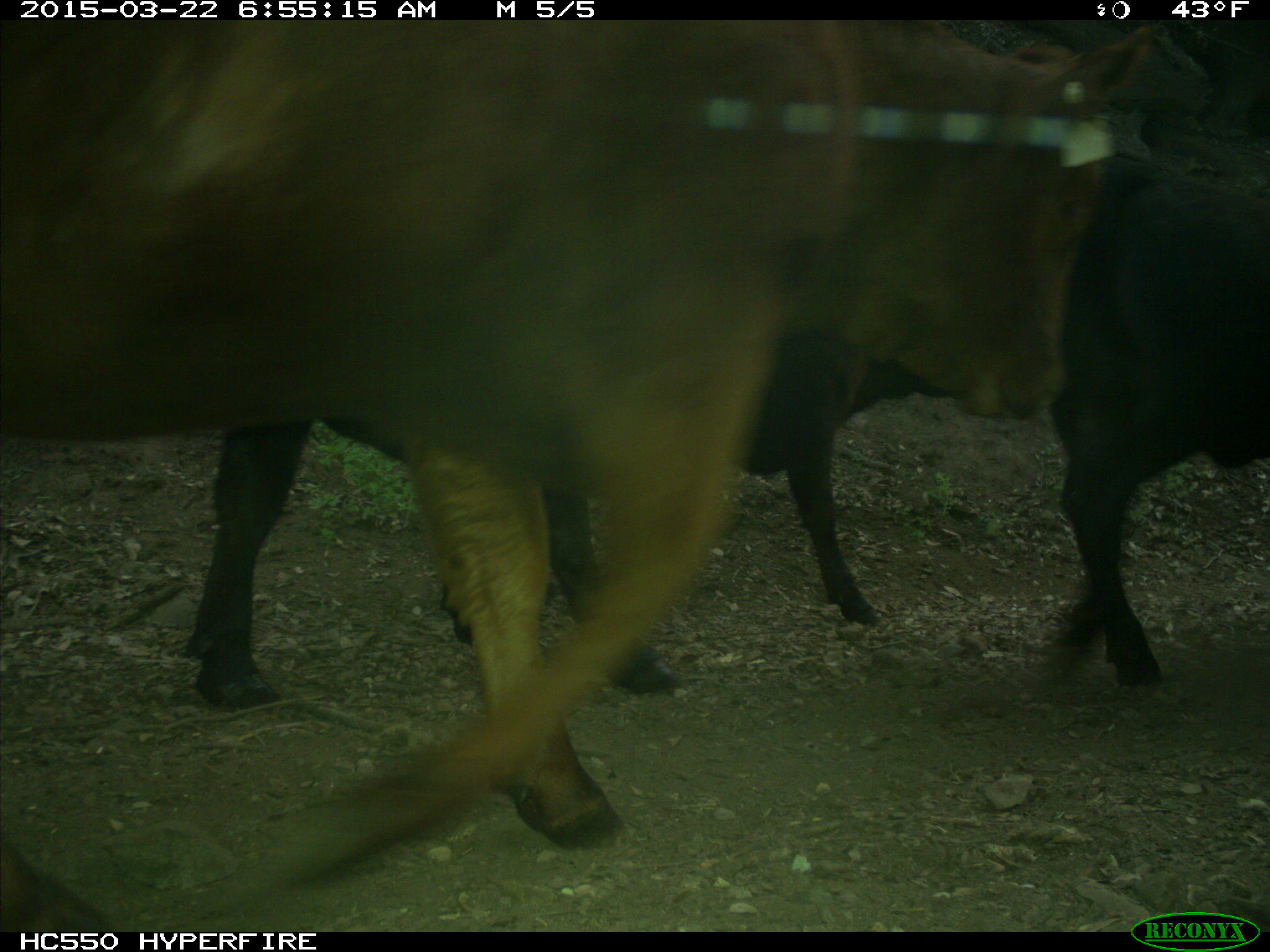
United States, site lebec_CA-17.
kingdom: Animalia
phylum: Chordata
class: Mammalia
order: Artiodactyla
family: Bovidae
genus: Bos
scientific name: Bos taurus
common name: domestic cow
Bos taurus (domestic cow).